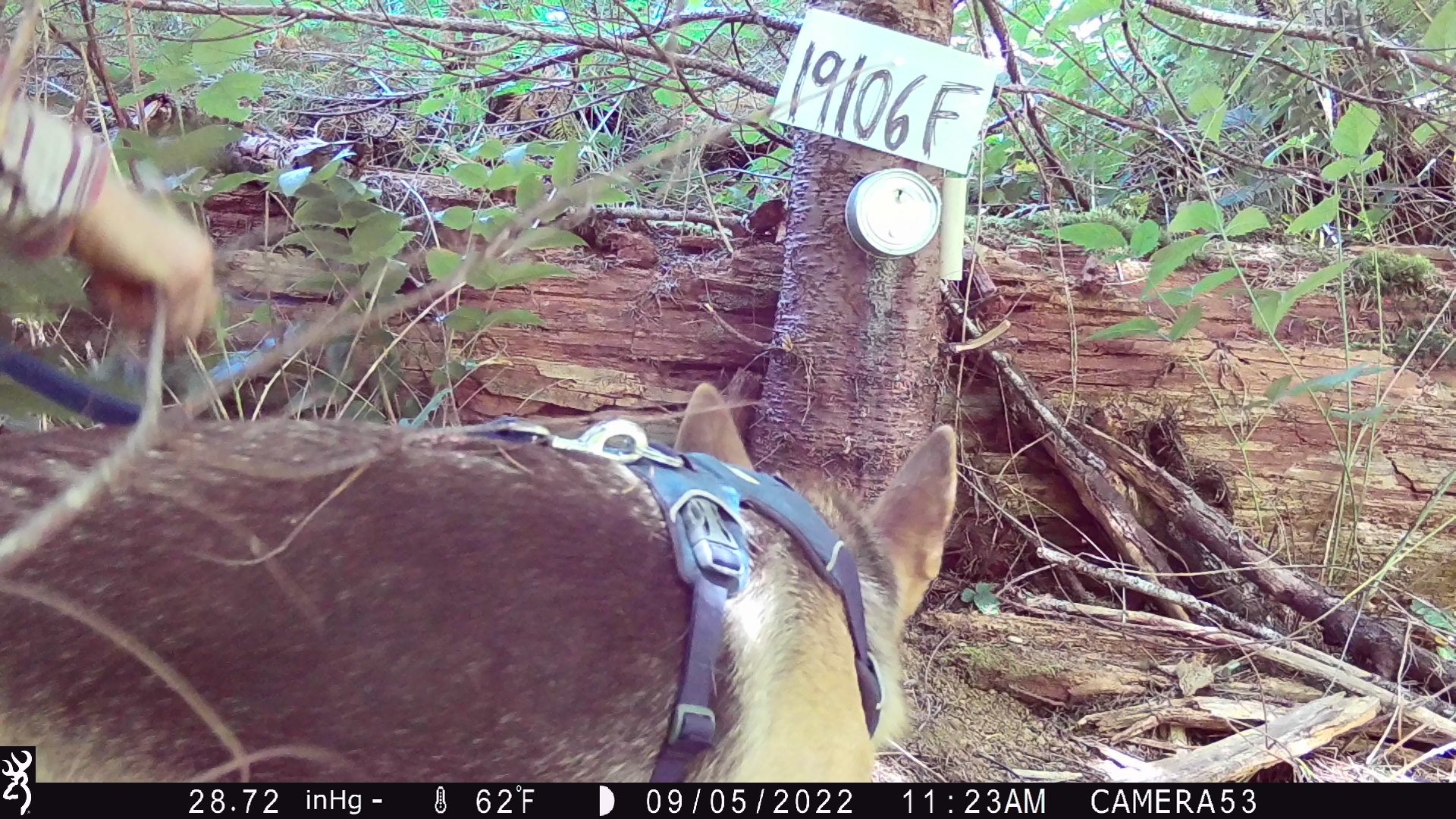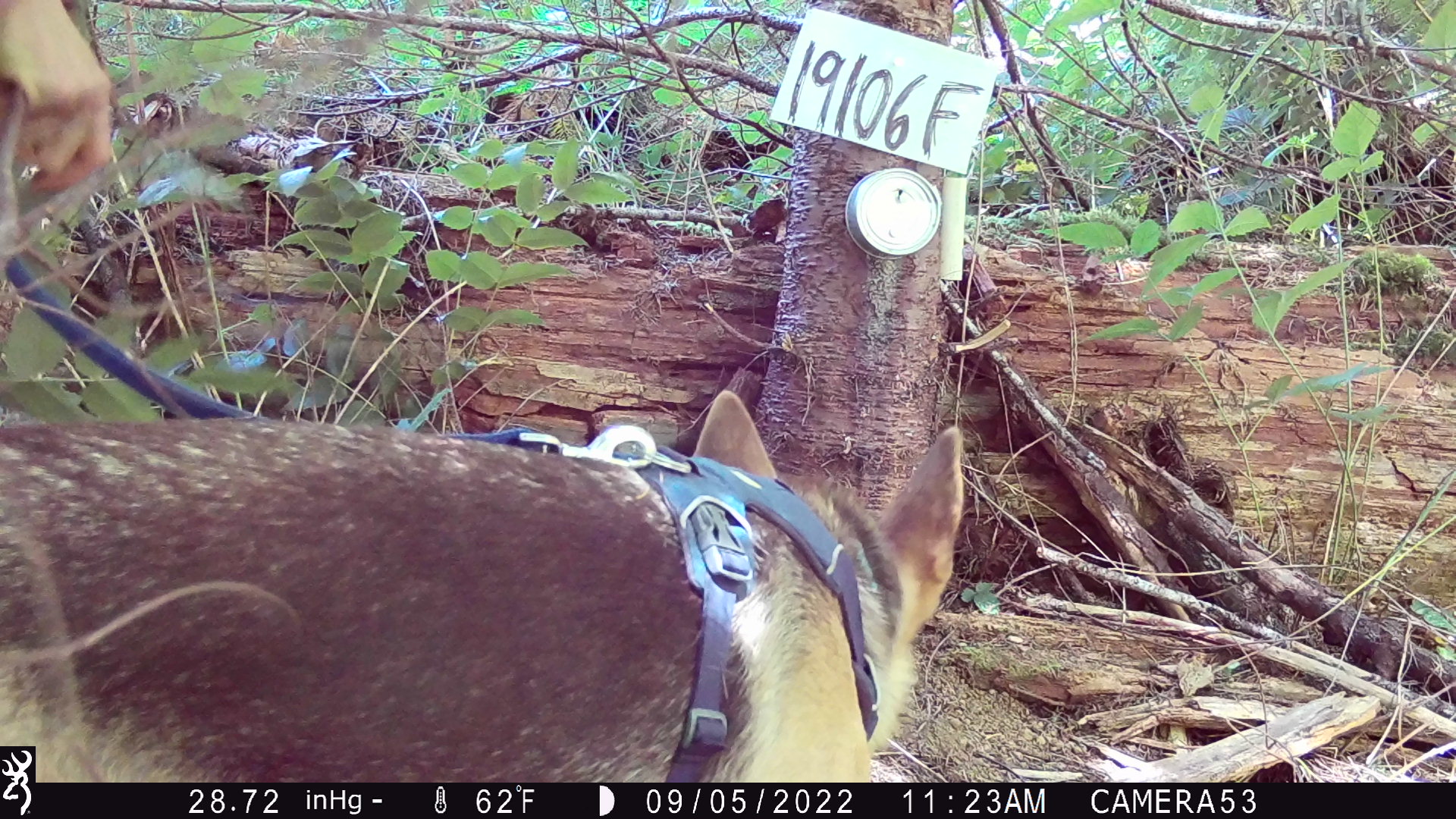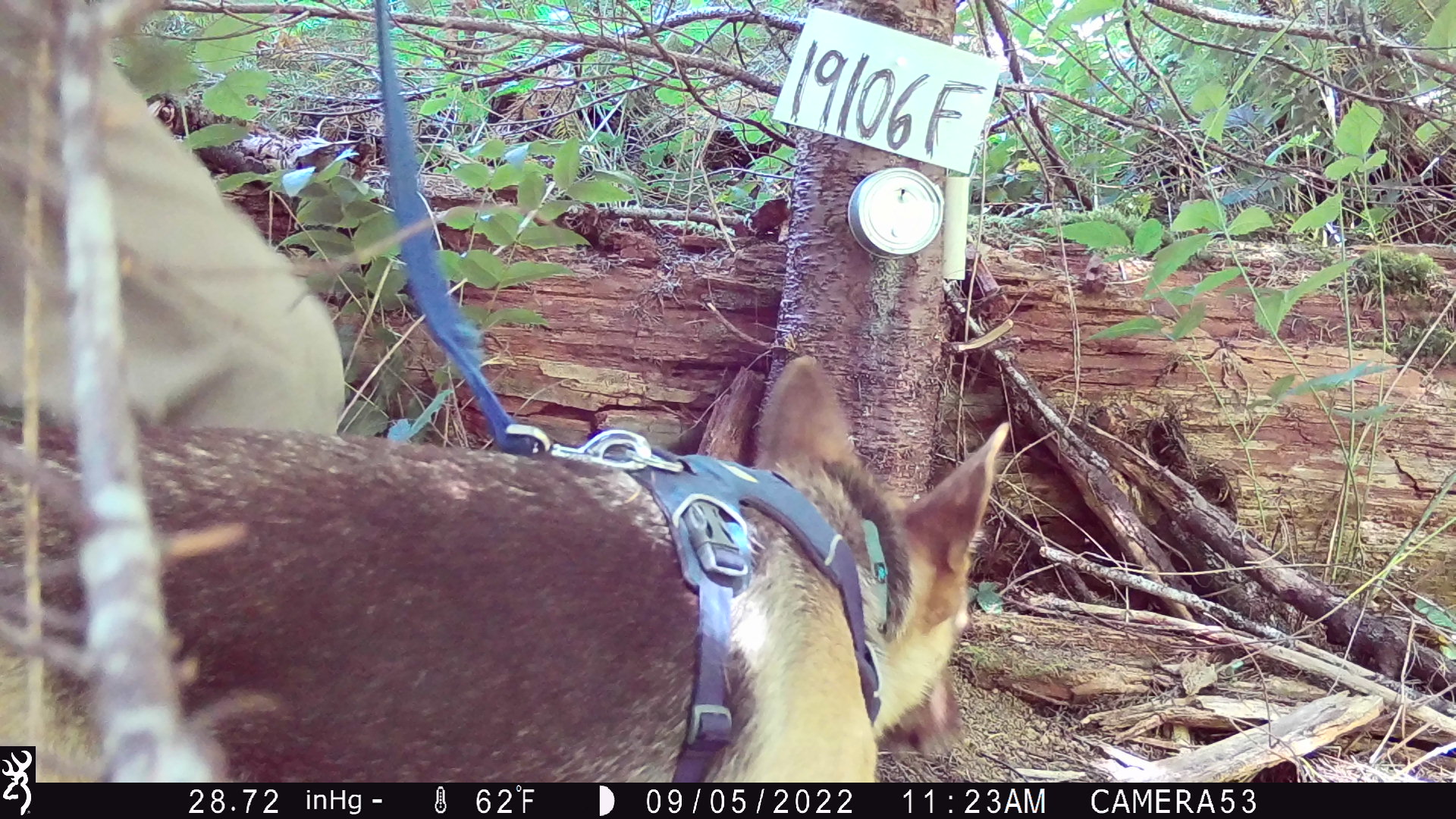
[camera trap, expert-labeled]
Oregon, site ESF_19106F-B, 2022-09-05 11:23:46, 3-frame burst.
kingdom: Animalia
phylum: Chordata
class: Mammalia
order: Carnivora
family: Canidae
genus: Canis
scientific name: Canis familiaris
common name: domestic dog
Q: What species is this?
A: Domestic dog (Canis familiaris).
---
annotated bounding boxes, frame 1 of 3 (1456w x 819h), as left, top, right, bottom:
domestic dog: 1, 344, 990, 741; 39, 369, 994, 775; 2, 3, 256, 360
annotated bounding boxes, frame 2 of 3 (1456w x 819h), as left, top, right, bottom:
domestic dog: 0, 310, 987, 743; 39, 374, 997, 774; 0, 0, 156, 281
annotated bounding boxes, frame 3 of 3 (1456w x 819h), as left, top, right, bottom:
domestic dog: 43, 342, 1021, 778; 2, 347, 1030, 742; 3, 4, 367, 432